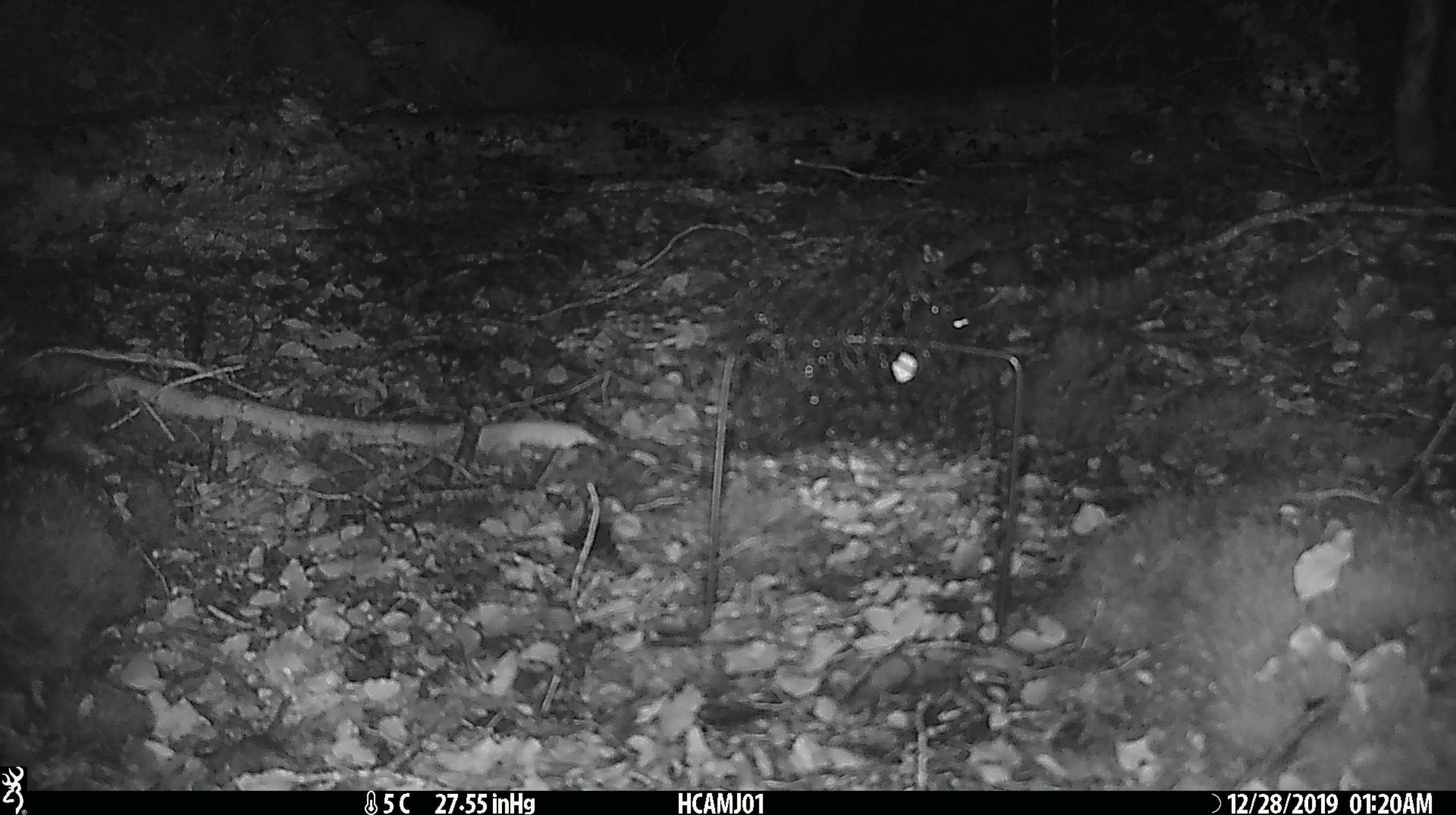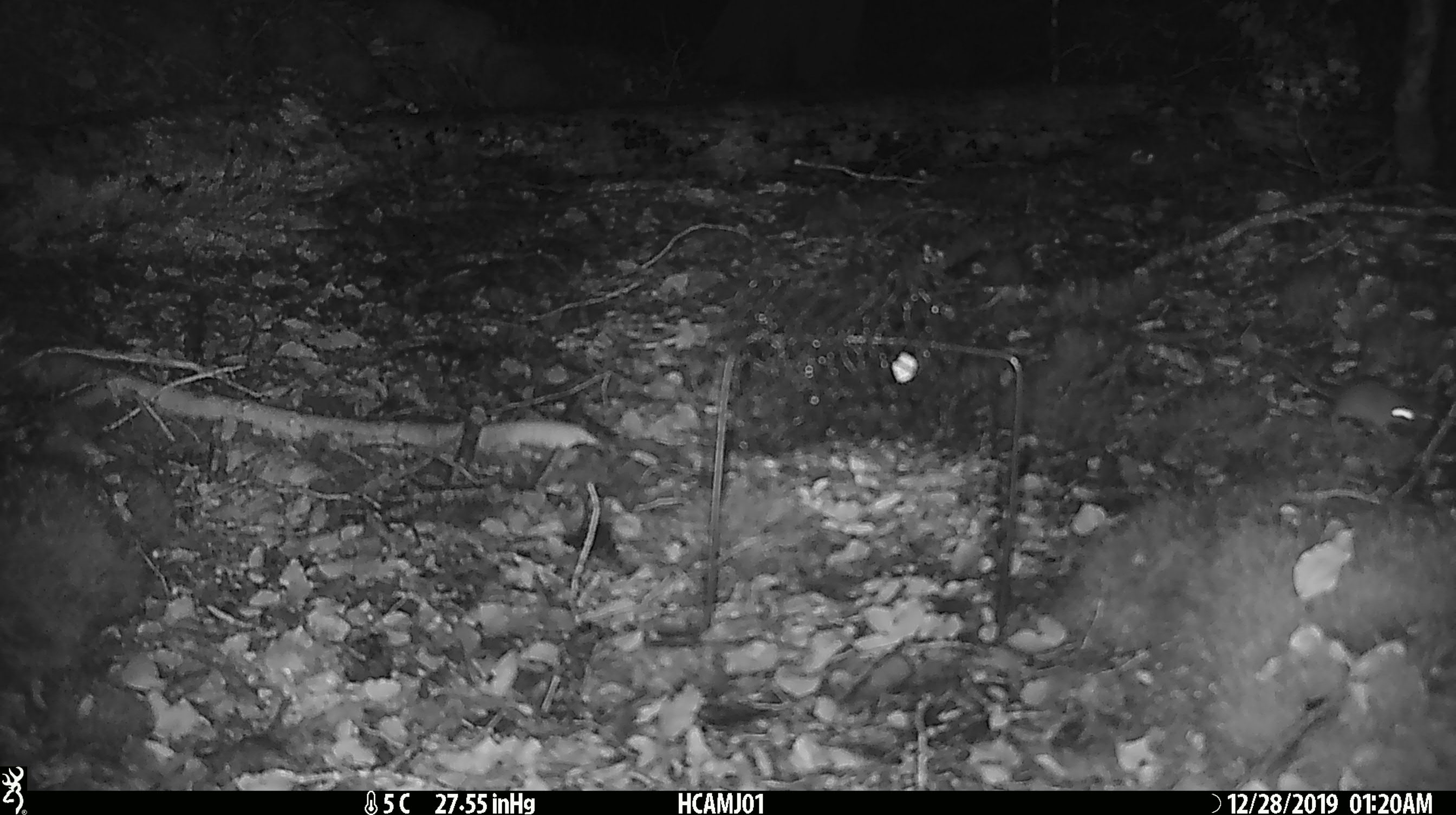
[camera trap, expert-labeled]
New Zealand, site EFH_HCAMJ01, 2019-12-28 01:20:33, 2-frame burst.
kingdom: Animalia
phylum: Chordata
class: Mammalia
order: Rodentia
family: Muridae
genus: Mus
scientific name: Mus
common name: mouse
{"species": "mouse (Mus)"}